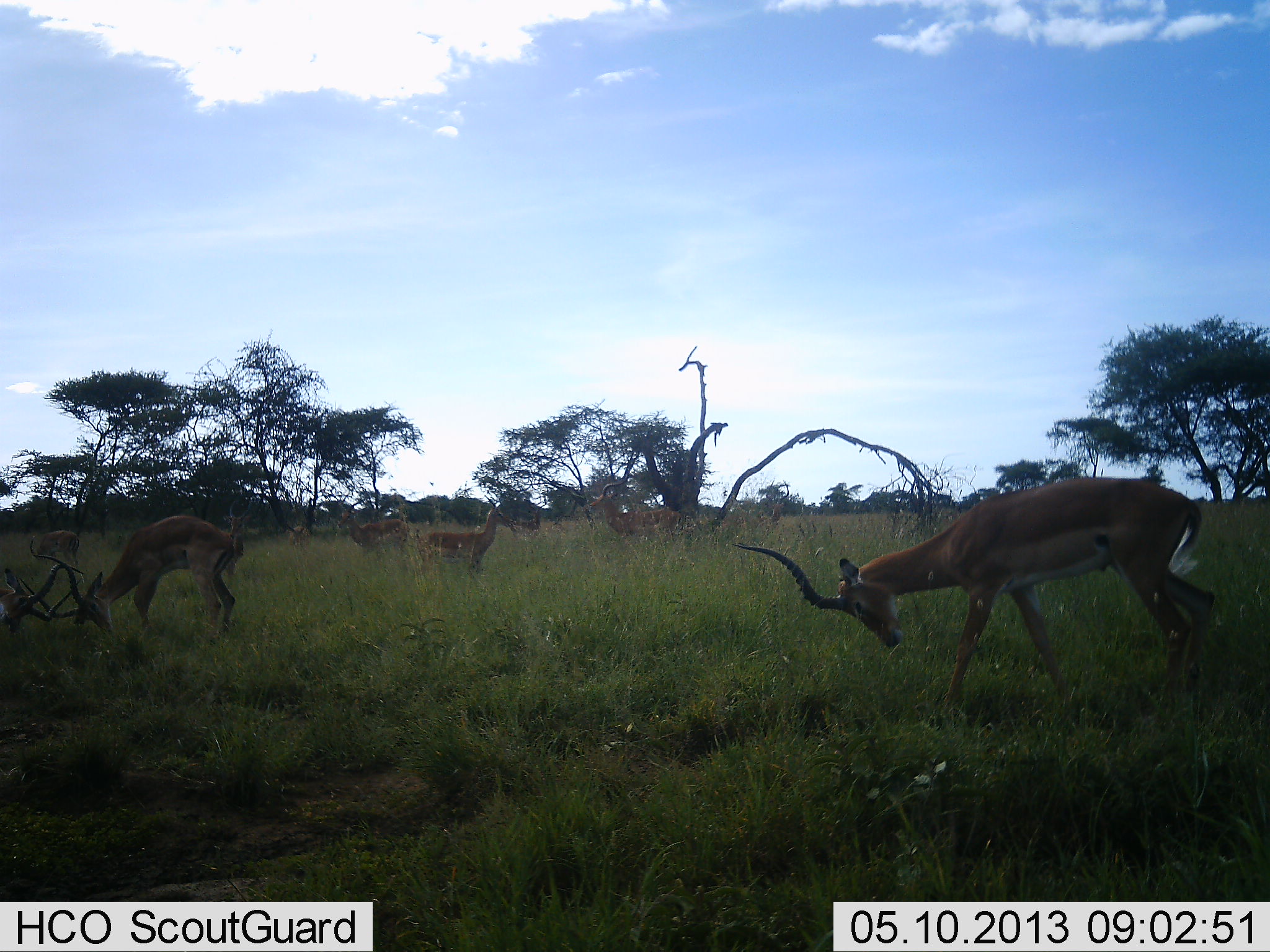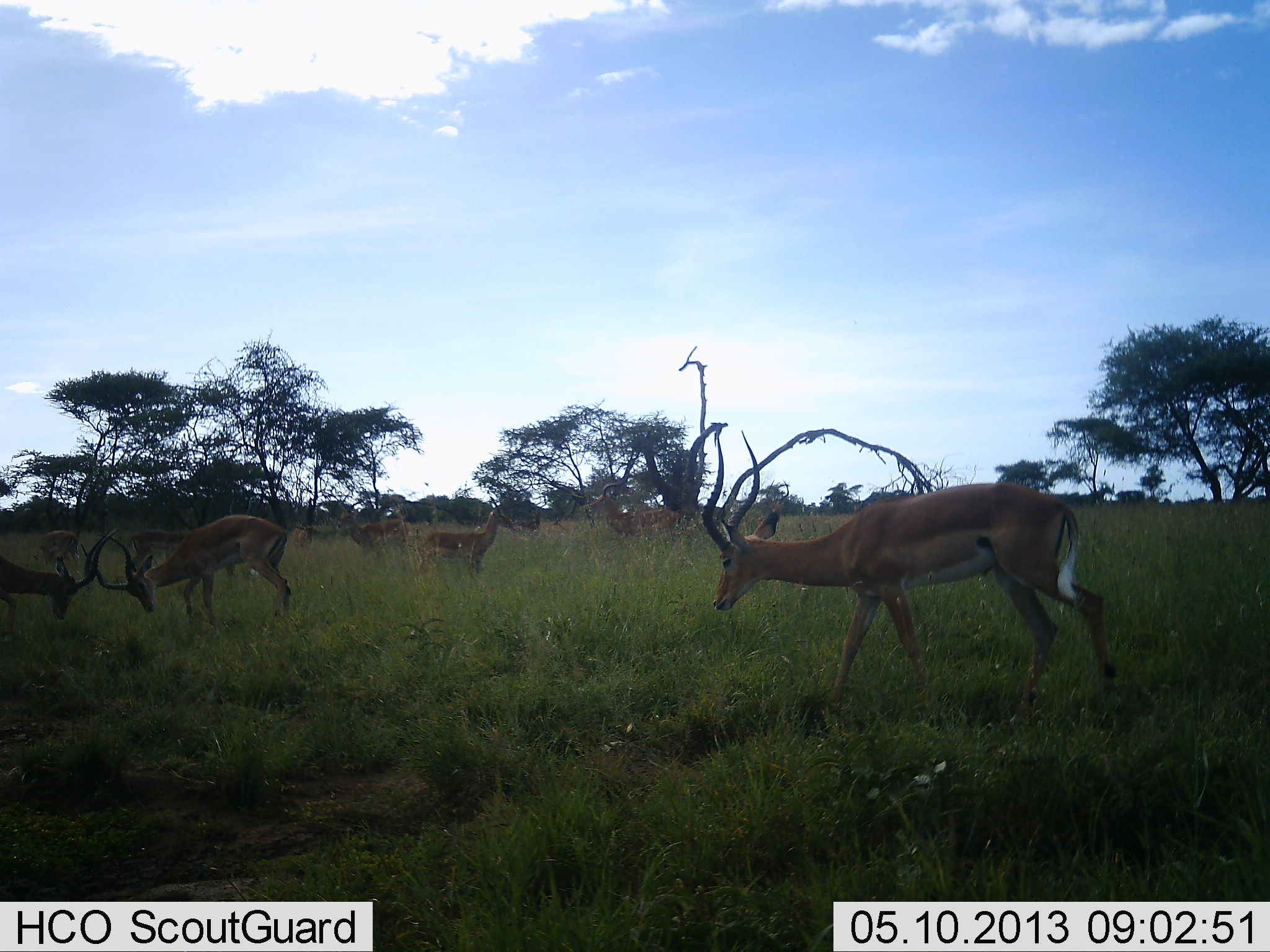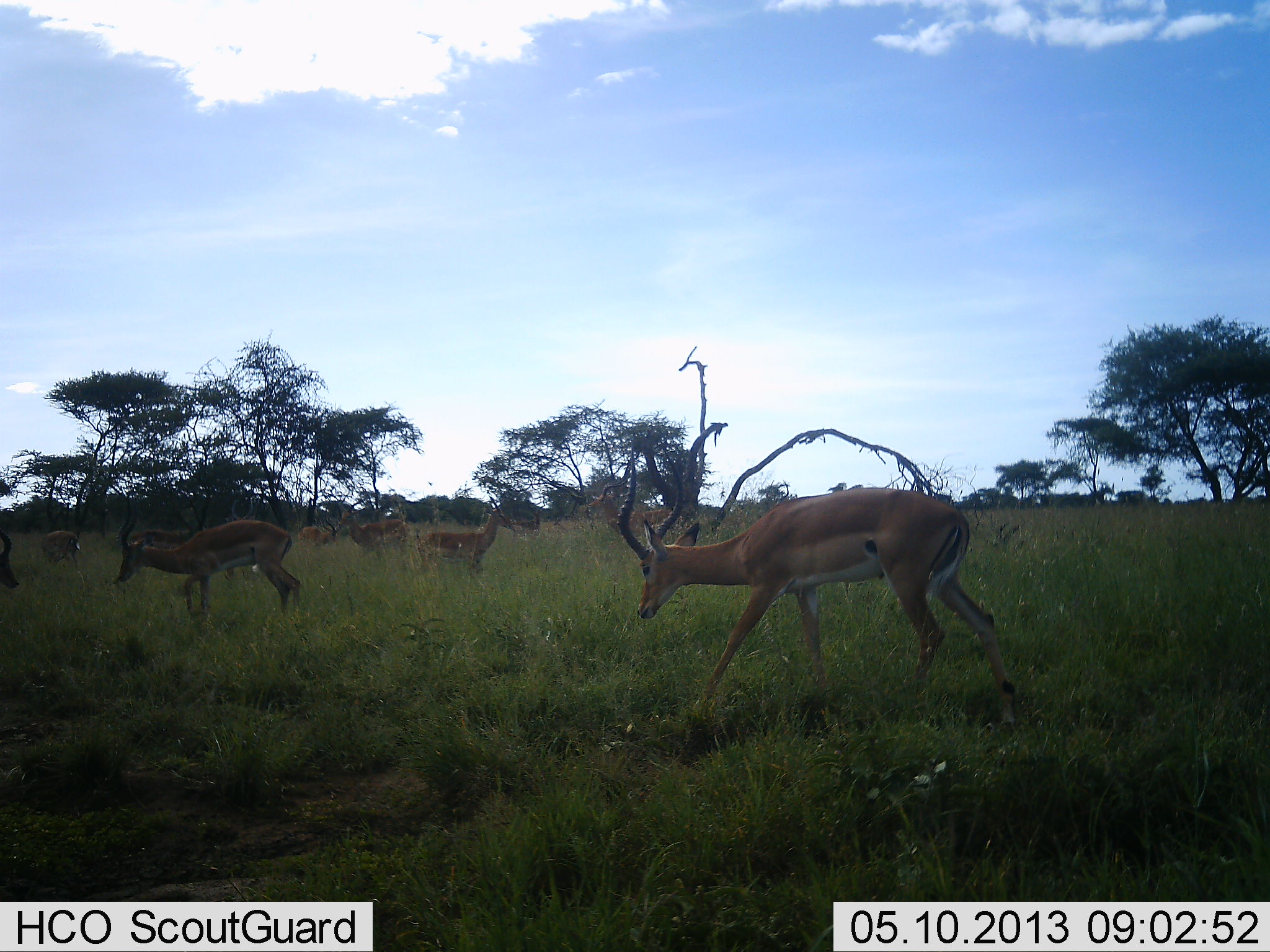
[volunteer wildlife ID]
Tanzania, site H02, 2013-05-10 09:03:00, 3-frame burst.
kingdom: Animalia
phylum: Chordata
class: Mammalia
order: Artiodactyla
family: Bovidae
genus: Aepyceros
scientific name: Aepyceros melampus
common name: impala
Impala (Aepyceros melampus), count 6. Behavior (volunteer vote fractions): standing 80%, resting 0%, moving 30%, interacting 100%. Young present (vote fraction): 0%. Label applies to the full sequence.